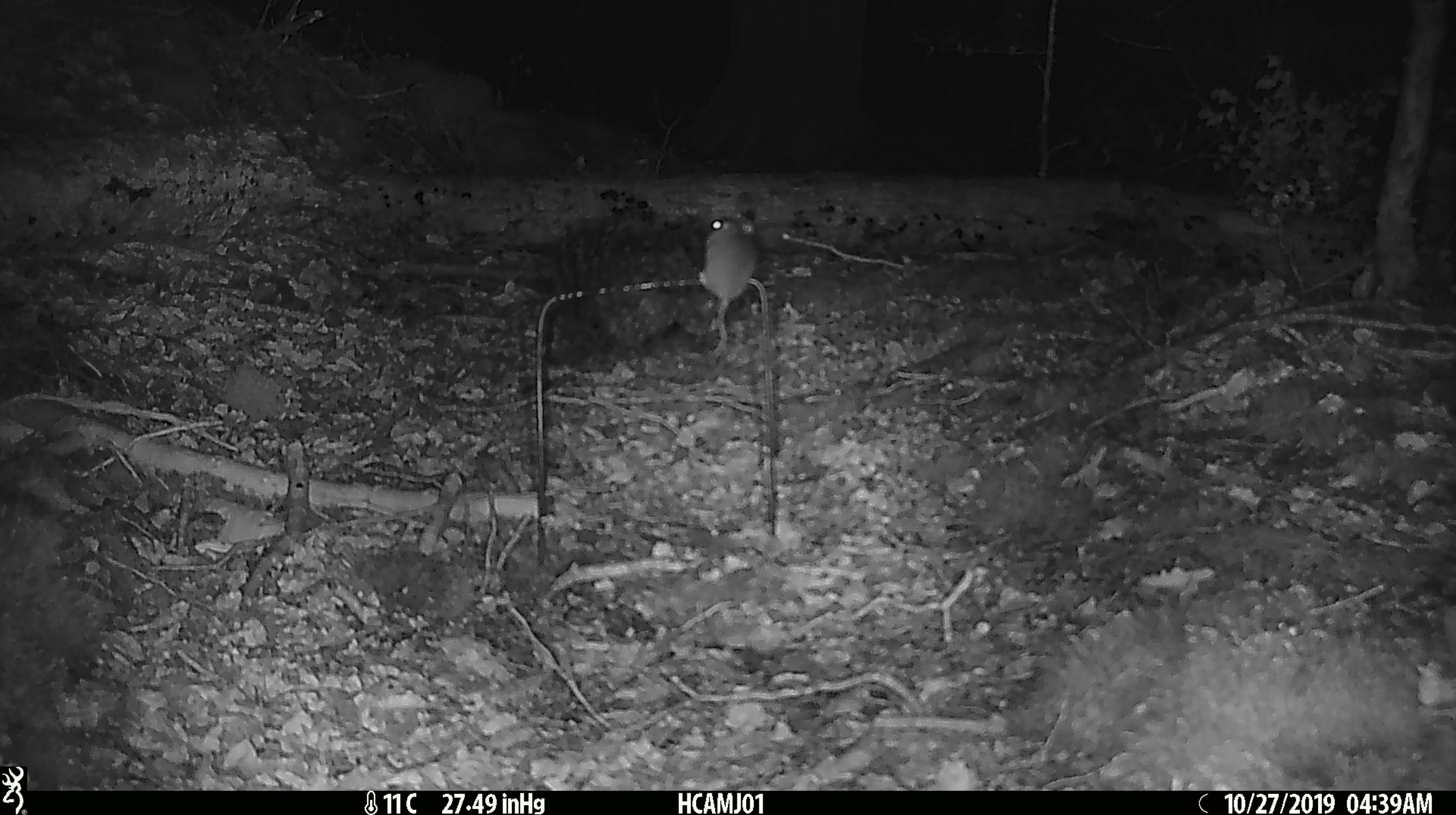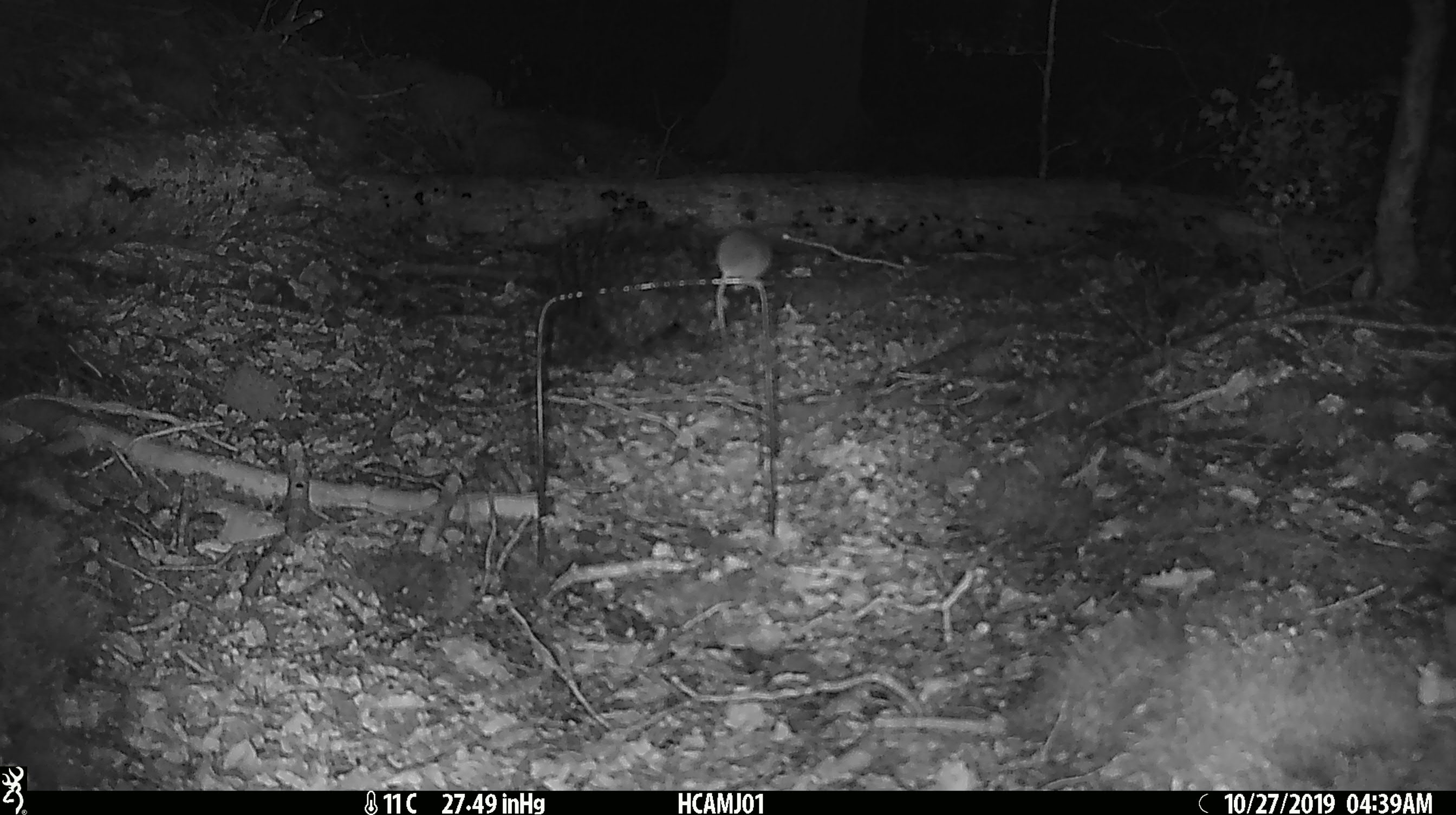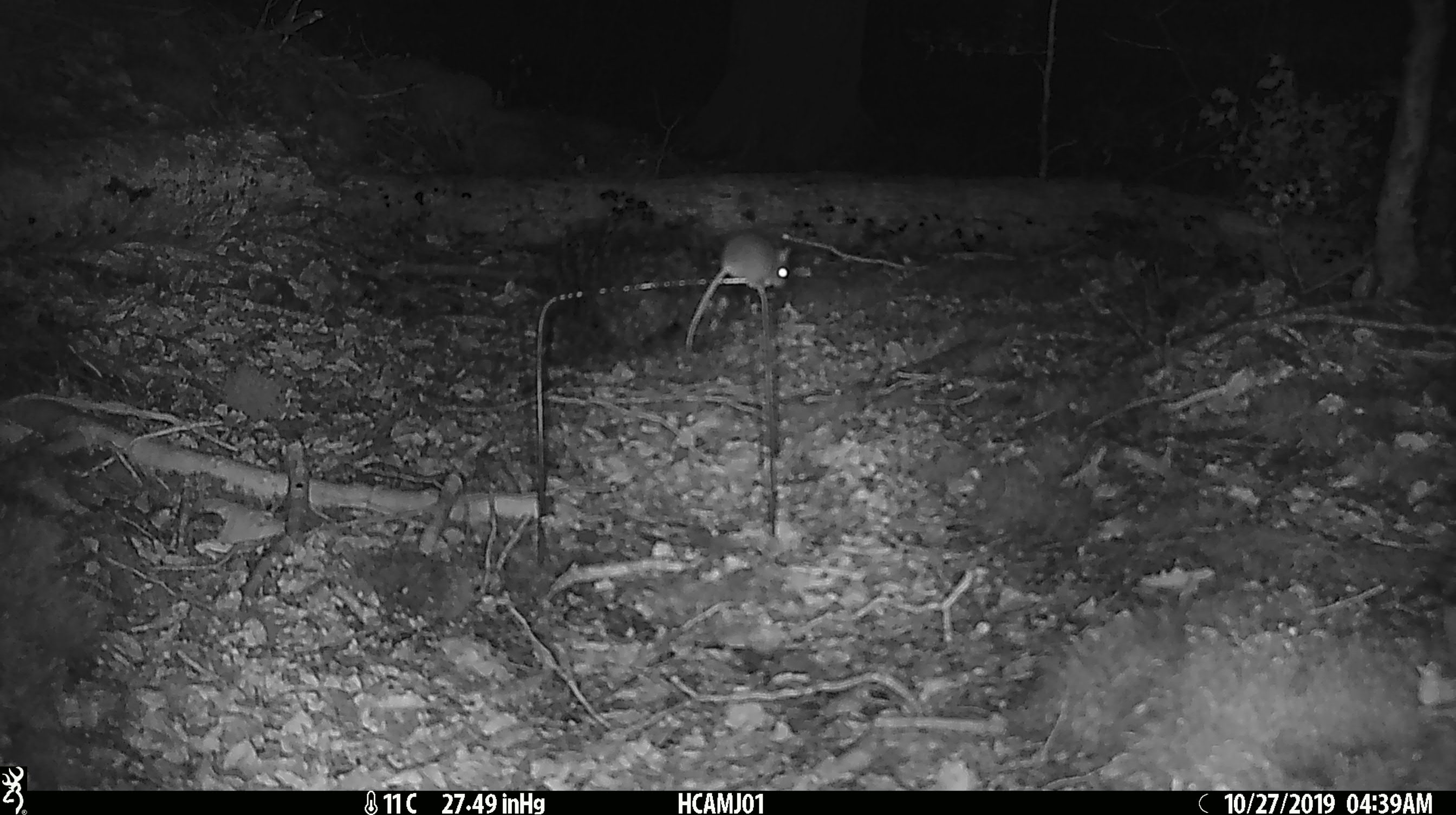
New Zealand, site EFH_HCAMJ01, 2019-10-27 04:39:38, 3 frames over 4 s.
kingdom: Animalia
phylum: Chordata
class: Mammalia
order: Rodentia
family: Muridae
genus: Mus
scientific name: Mus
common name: mouse